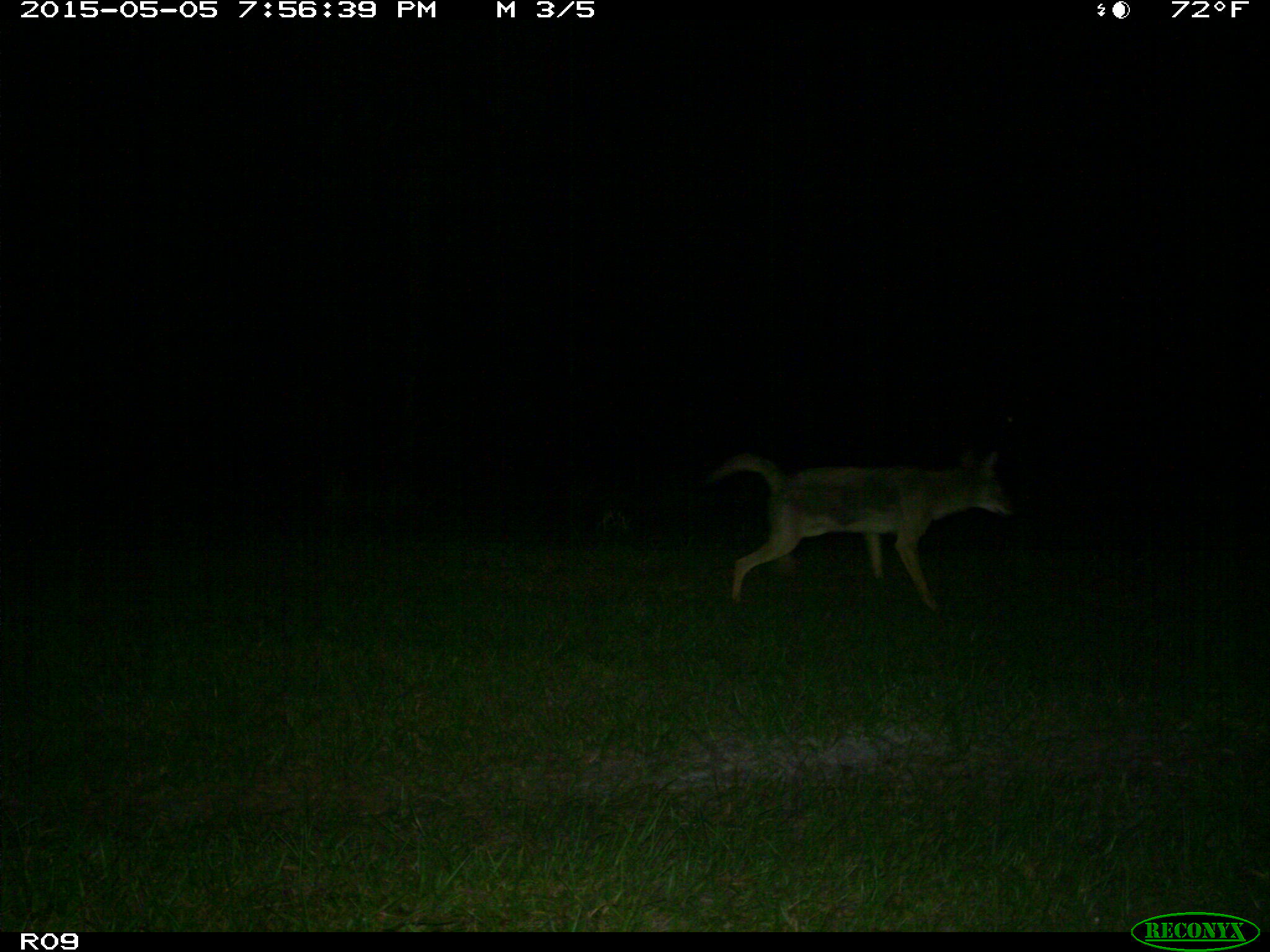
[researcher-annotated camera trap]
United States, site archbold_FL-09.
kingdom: Animalia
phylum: Chordata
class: Mammalia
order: Carnivora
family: Canidae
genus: Canis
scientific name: Canis latrans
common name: coyote